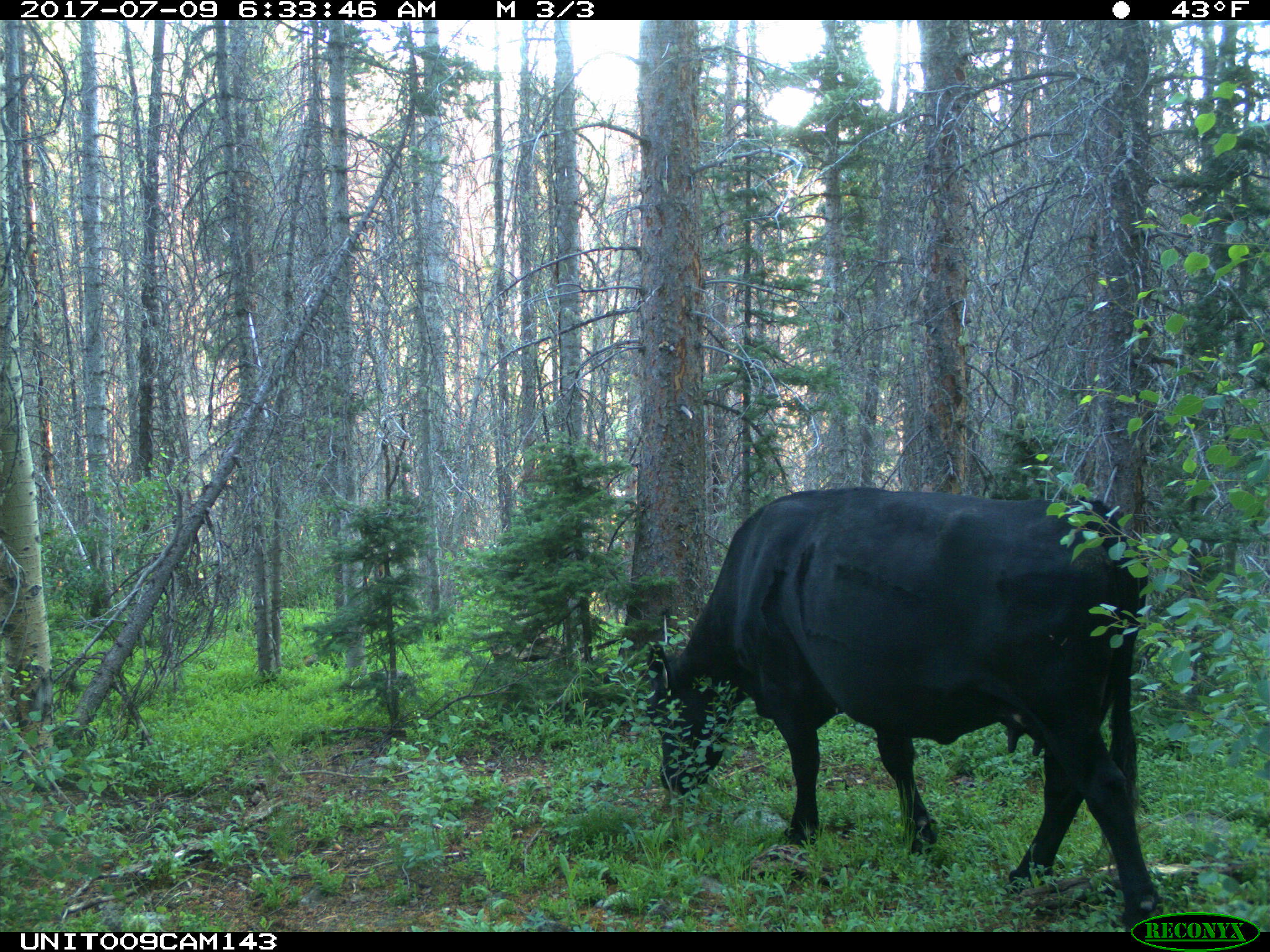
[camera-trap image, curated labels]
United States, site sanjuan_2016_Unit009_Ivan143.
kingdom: Animalia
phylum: Chordata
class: Mammalia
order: Artiodactyla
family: Bovidae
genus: Bos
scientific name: Bos taurus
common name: domestic cow